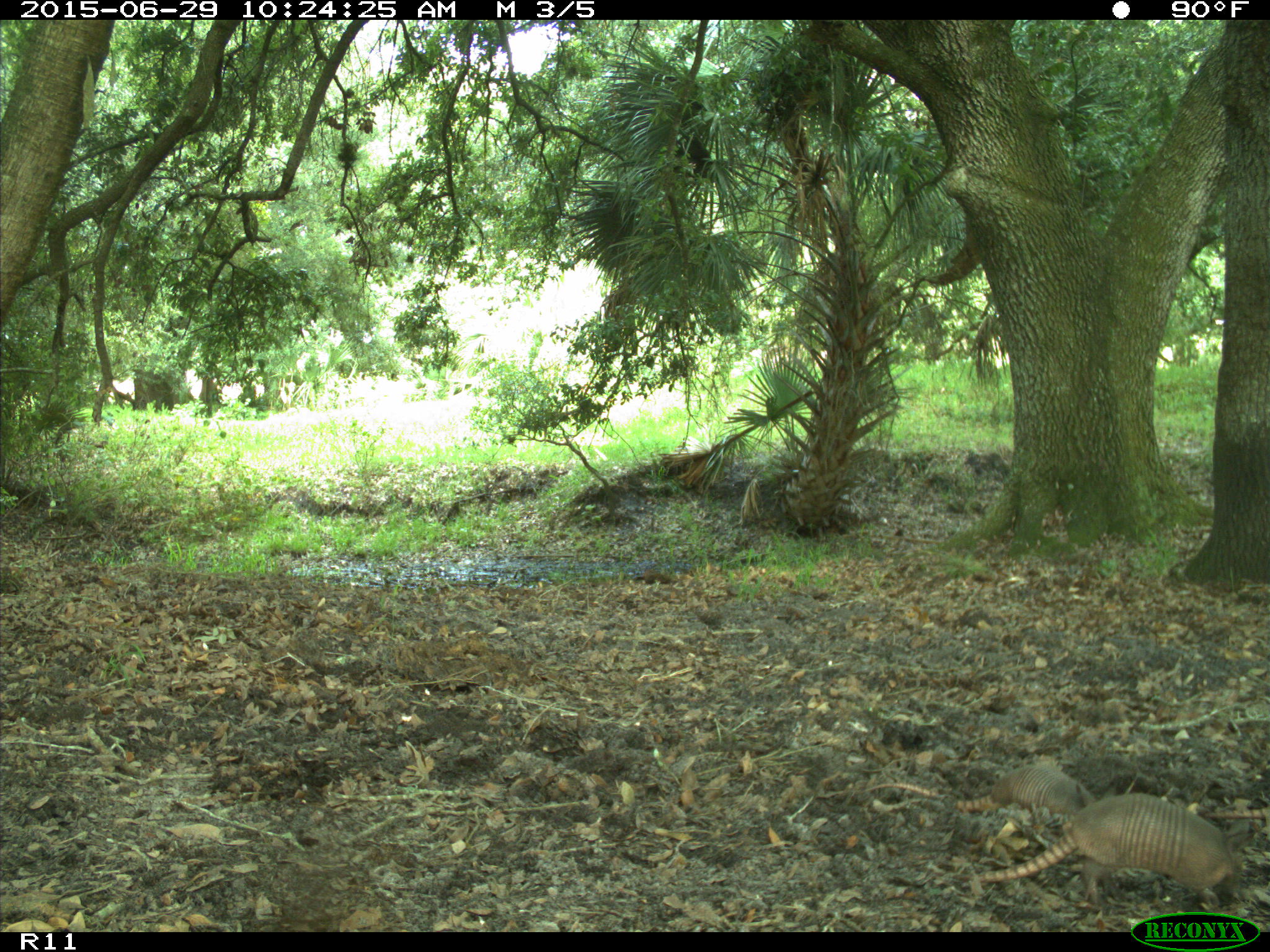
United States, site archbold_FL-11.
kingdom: Animalia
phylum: Chordata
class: Mammalia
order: Cingulata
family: Dasypodidae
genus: Dasypus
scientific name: Dasypus novemcinctus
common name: nine-banded armadillo